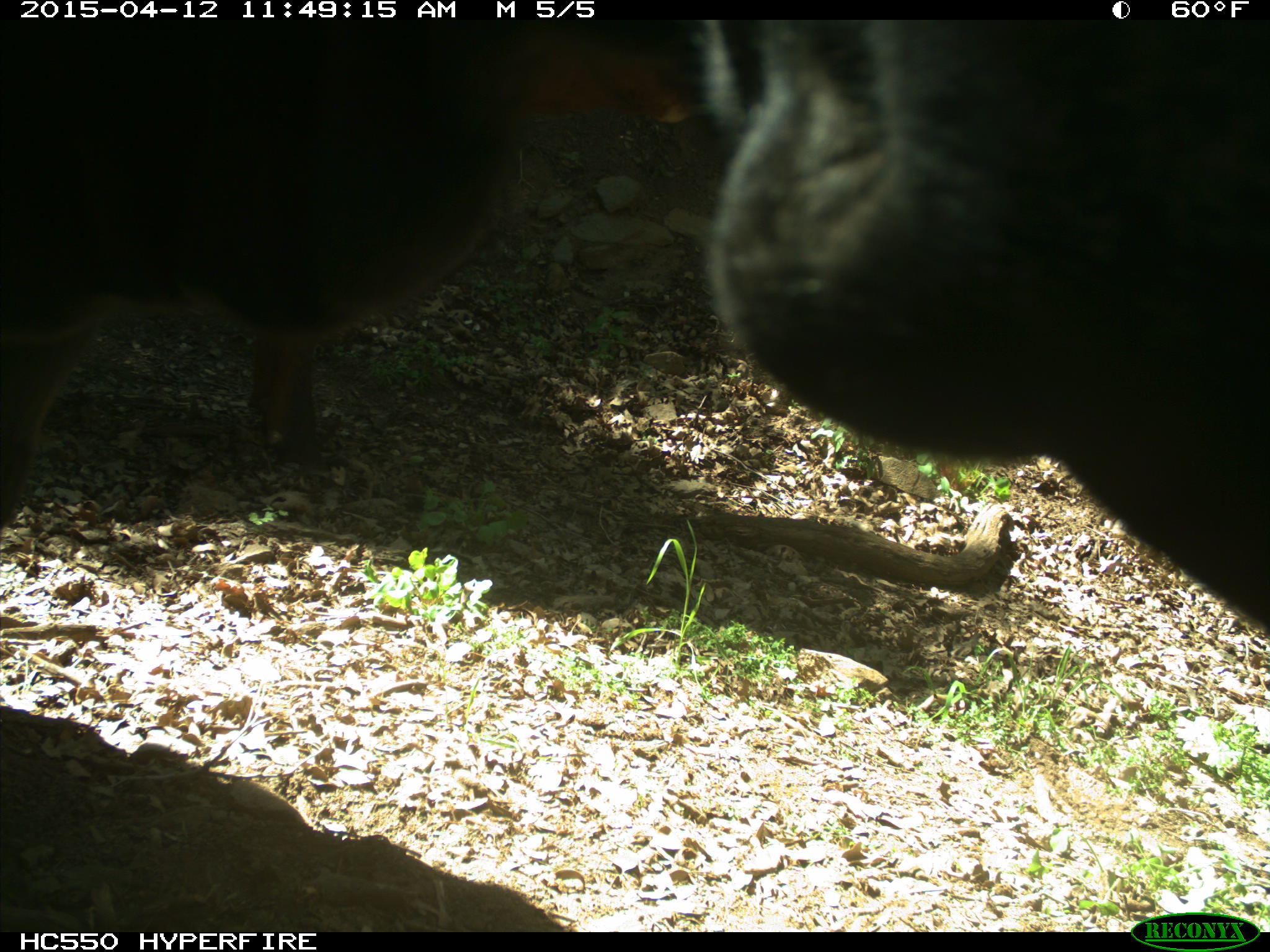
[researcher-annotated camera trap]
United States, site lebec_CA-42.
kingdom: Animalia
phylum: Chordata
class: Mammalia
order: Artiodactyla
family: Bovidae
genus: Bos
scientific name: Bos taurus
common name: domestic cow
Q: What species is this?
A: Bos taurus (domestic cow).